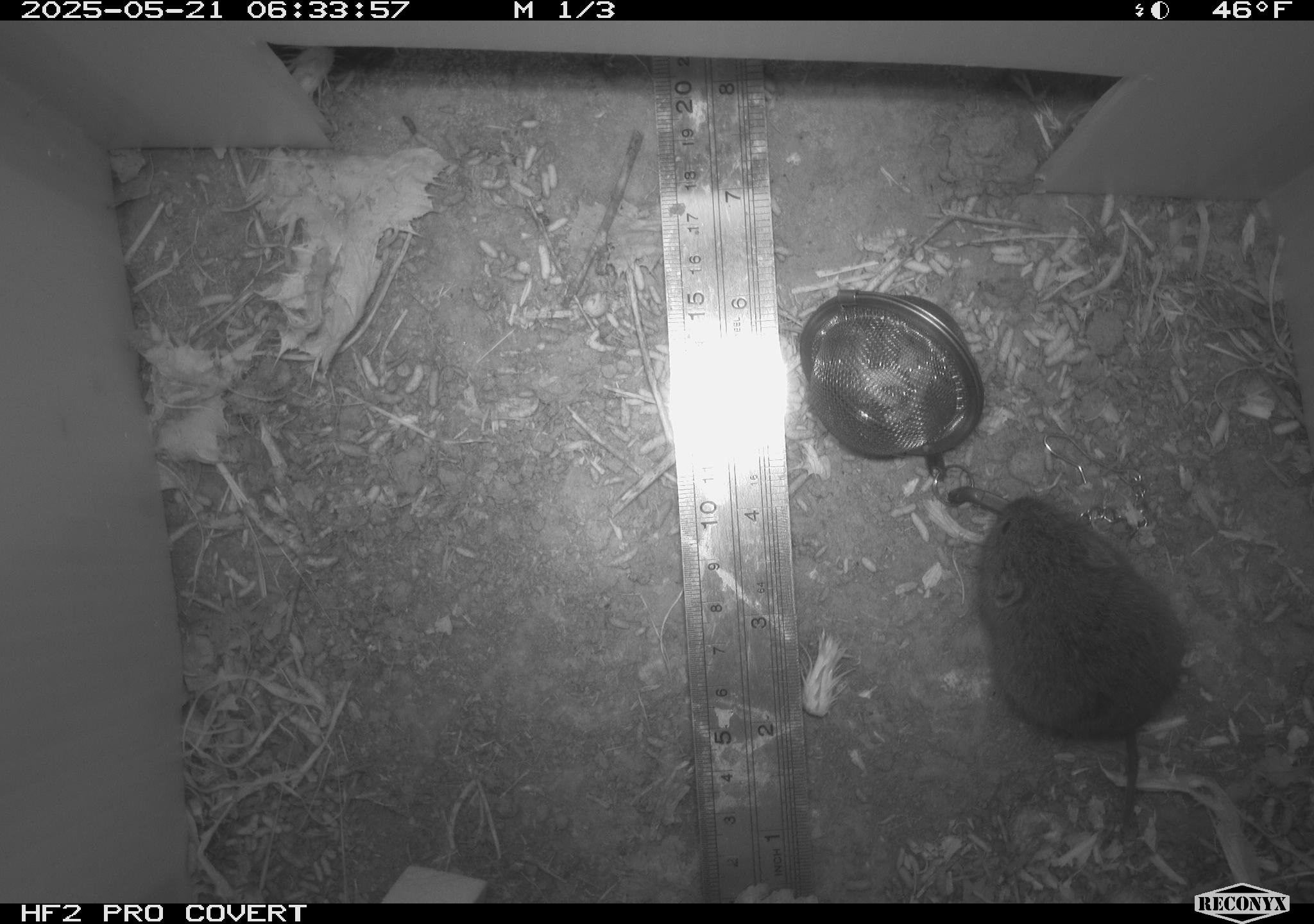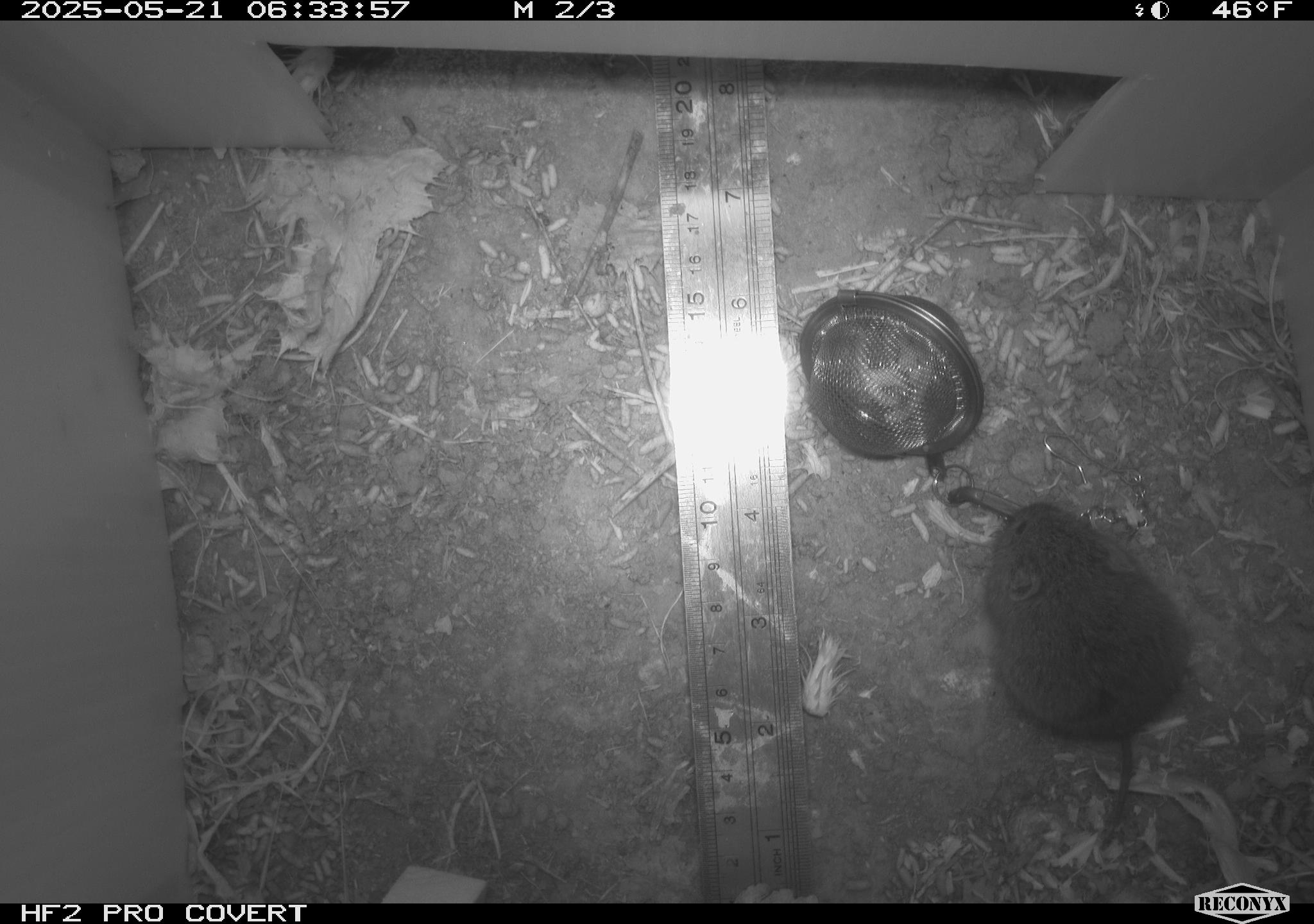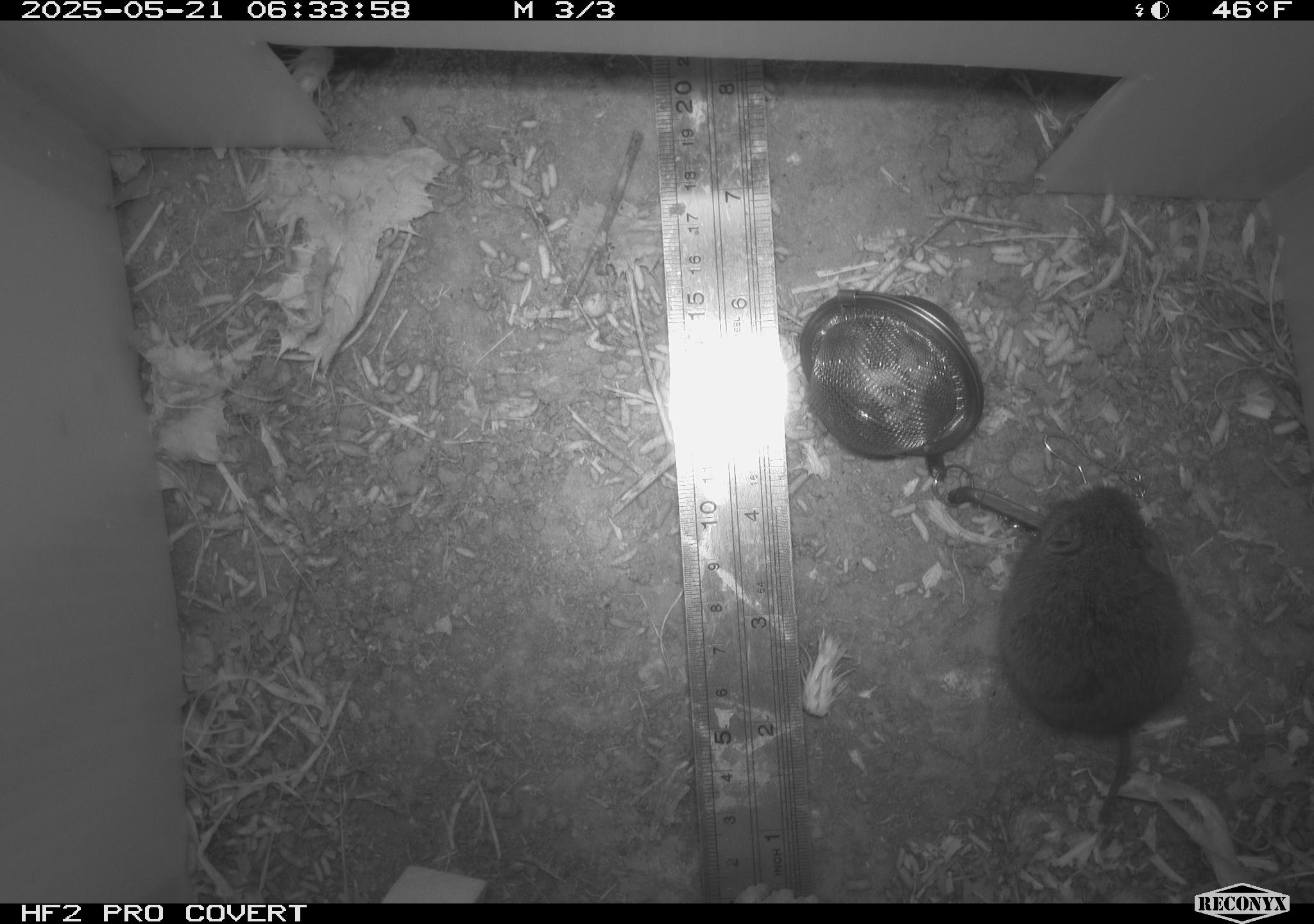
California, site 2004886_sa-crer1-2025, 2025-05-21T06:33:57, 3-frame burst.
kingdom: Animalia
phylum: Chordata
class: Mammalia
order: Rodentia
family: Cricetidae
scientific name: Arvicolinae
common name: voles, lemmings, and muskrats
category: arvicolinae subfamily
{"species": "arvicolinae subfamily (voles, lemmings, and muskrats) (Arvicolinae)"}